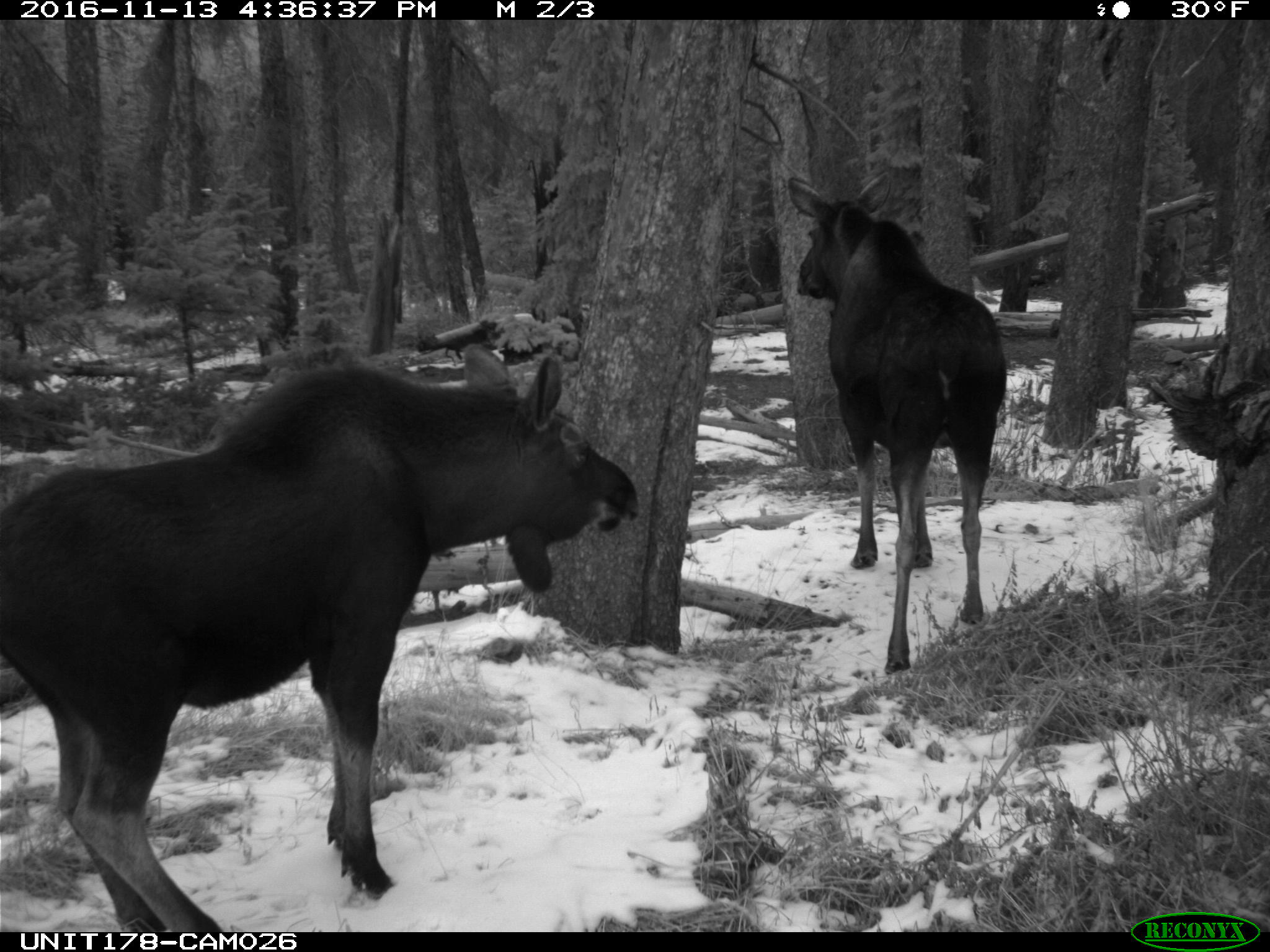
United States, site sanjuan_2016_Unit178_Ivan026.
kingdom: Animalia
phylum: Chordata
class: Mammalia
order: Artiodactyla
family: Cervidae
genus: Alces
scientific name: Alces alces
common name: moose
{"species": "Alces alces (moose)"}